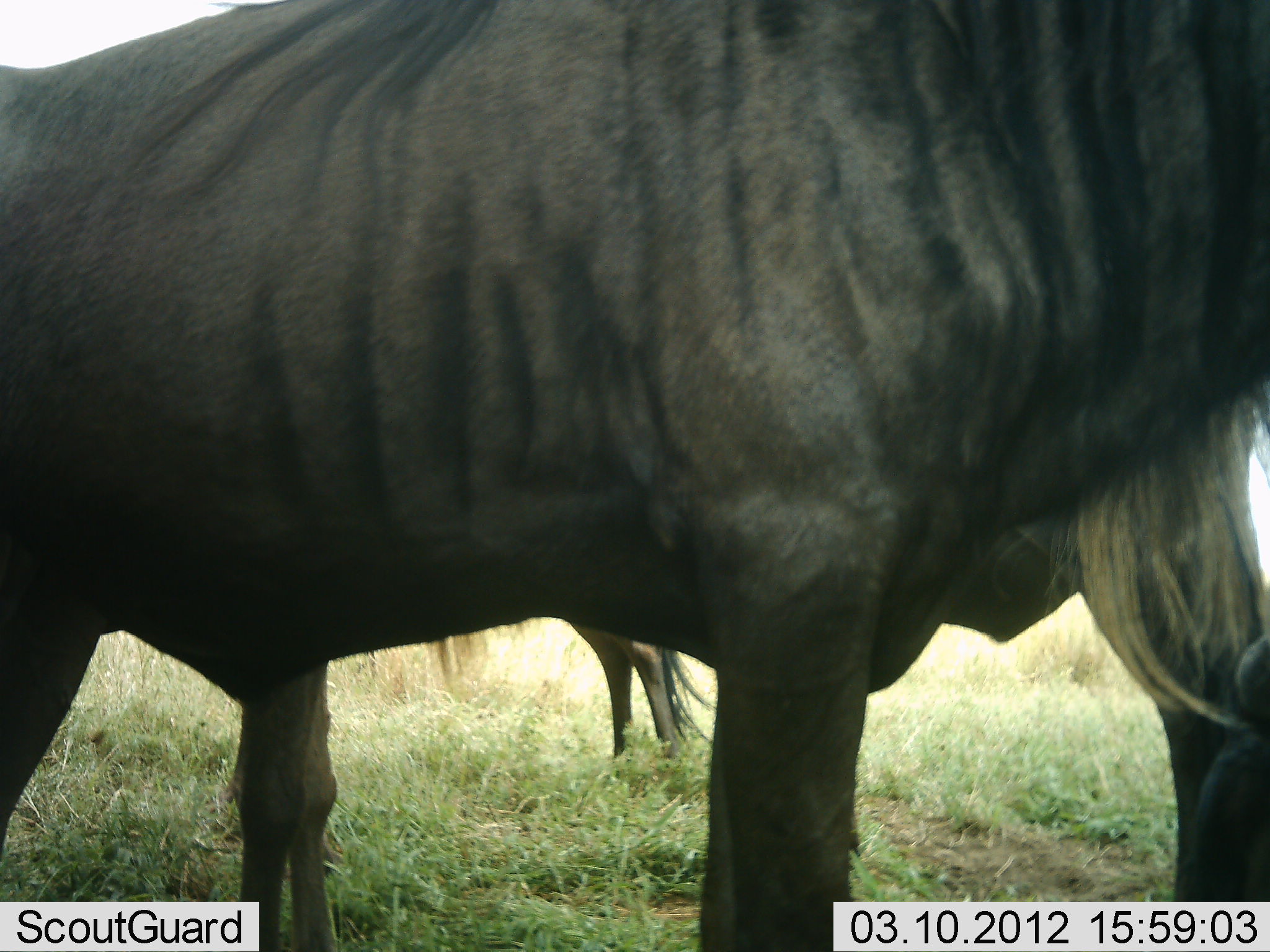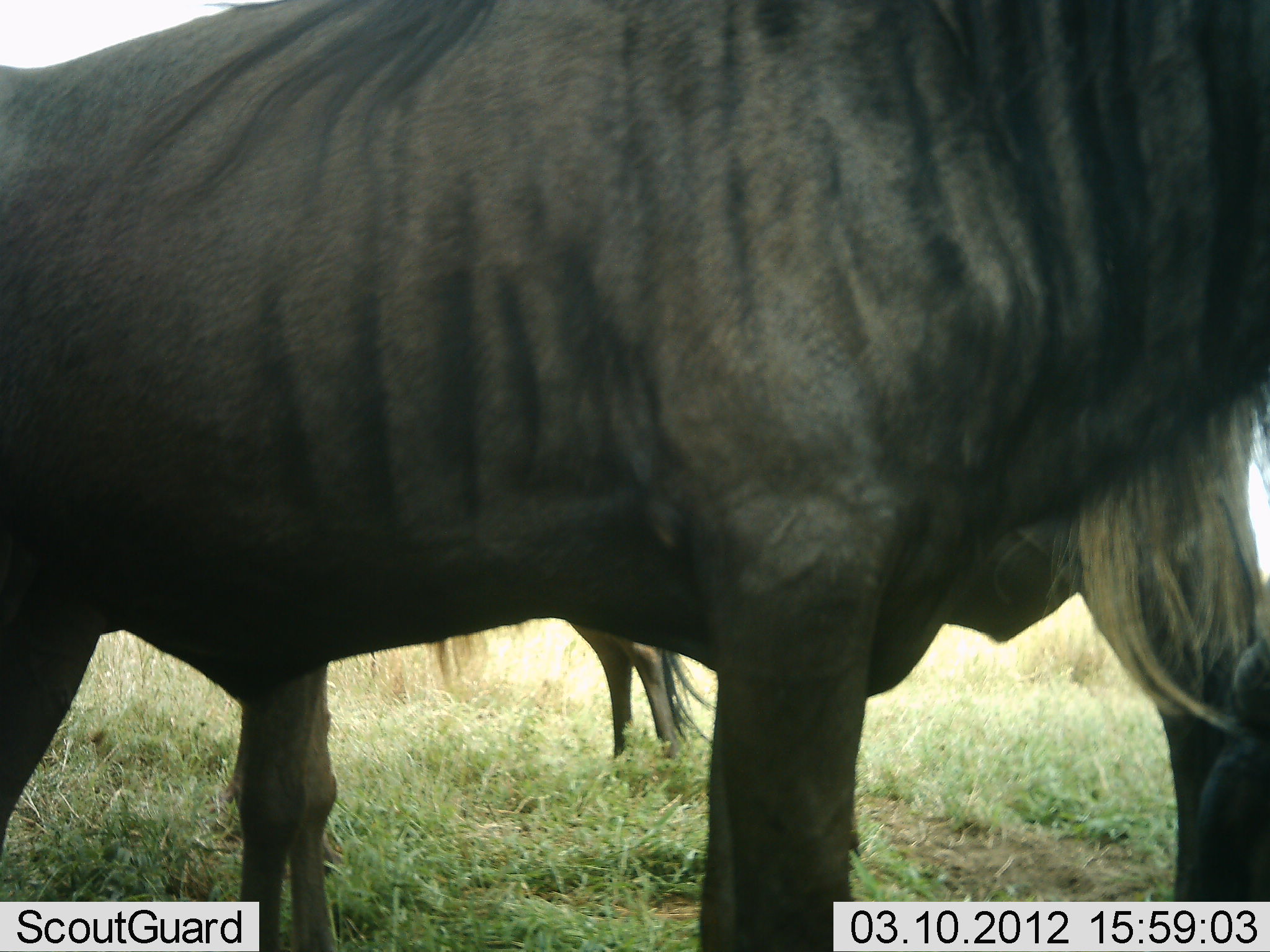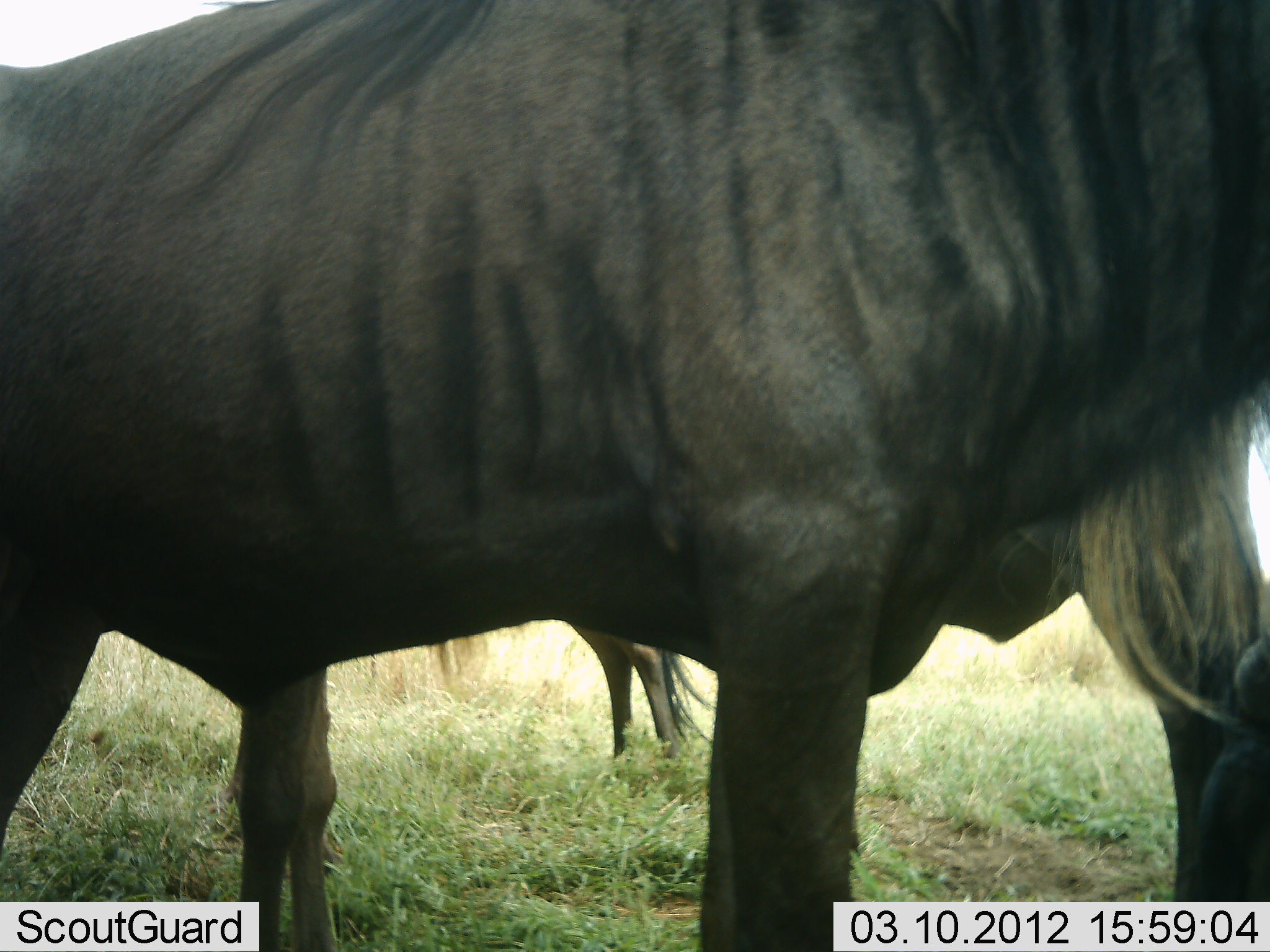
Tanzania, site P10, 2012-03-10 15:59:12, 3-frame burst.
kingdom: Animalia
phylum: Chordata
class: Mammalia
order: Artiodactyla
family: Bovidae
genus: Connochaetes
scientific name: Connochaetes taurinus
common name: blue wildebeest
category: wildebeest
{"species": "wildebeest (blue wildebeest) (Connochaetes taurinus)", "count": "2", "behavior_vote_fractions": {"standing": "85%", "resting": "4%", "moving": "4%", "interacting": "0%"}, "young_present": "0%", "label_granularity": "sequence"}